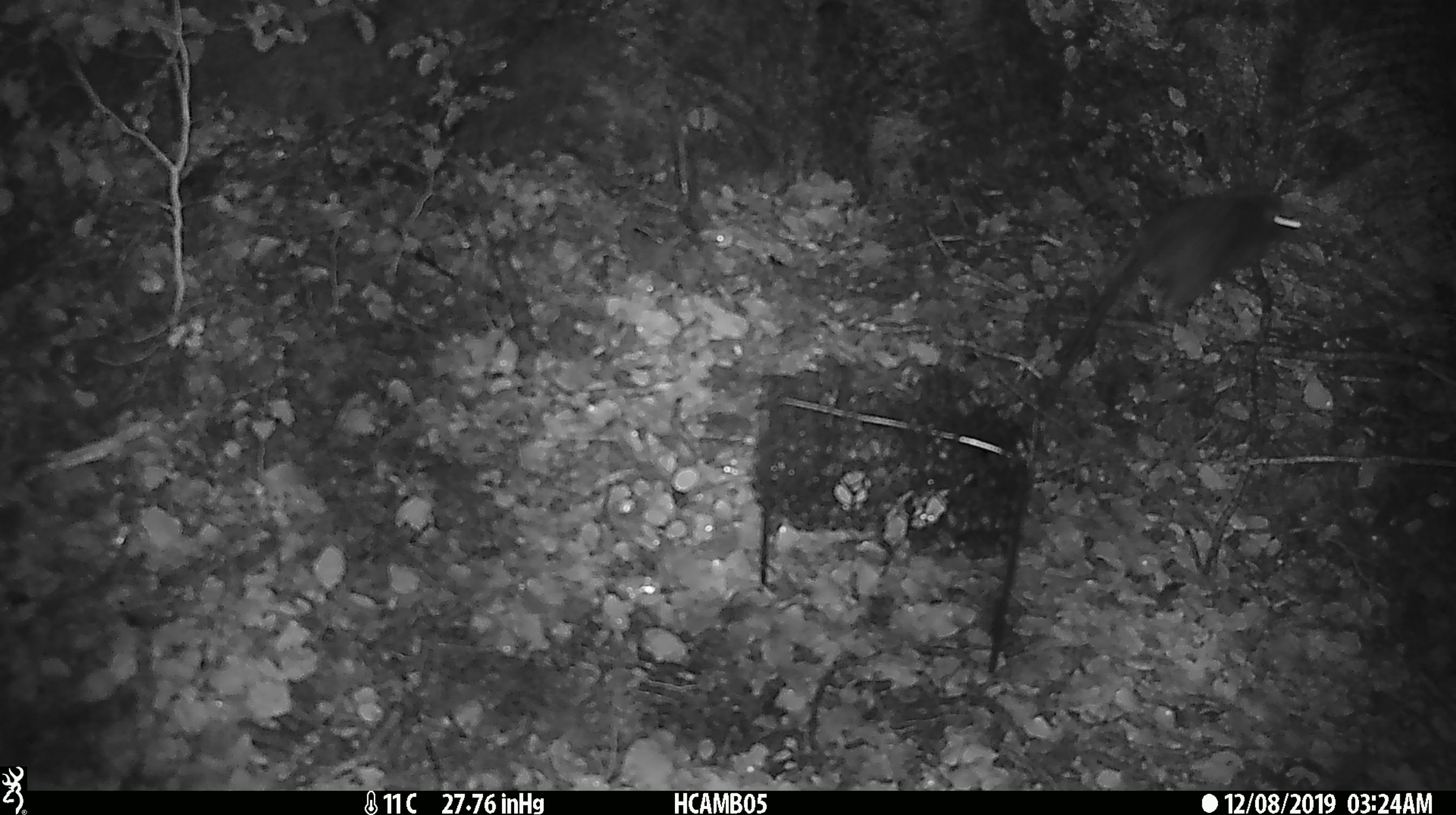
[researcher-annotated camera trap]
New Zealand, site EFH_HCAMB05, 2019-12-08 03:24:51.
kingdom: Animalia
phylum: Chordata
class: Mammalia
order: Rodentia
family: Muridae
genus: Rattus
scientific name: Rattus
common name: rat